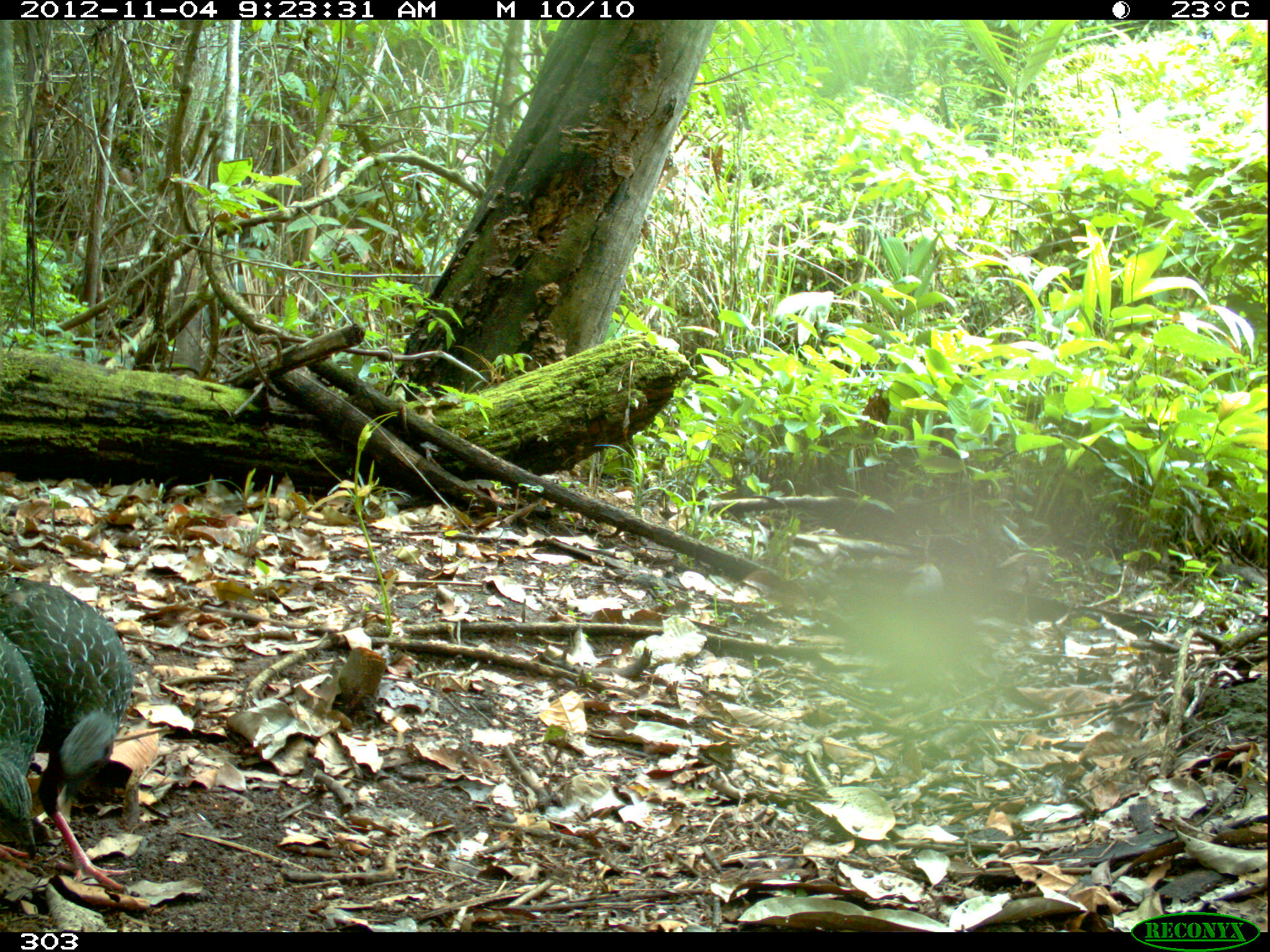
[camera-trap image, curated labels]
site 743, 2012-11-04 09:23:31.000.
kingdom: Animalia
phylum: Chordata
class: Aves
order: Galliformes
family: Cracidae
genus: Penelope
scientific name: Penelope jacquacu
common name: spix's guan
Penelope jacquacu (spix's guan).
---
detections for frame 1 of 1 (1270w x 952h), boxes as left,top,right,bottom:
penelope jacquacu: 0,569,134,891; 0,629,45,874